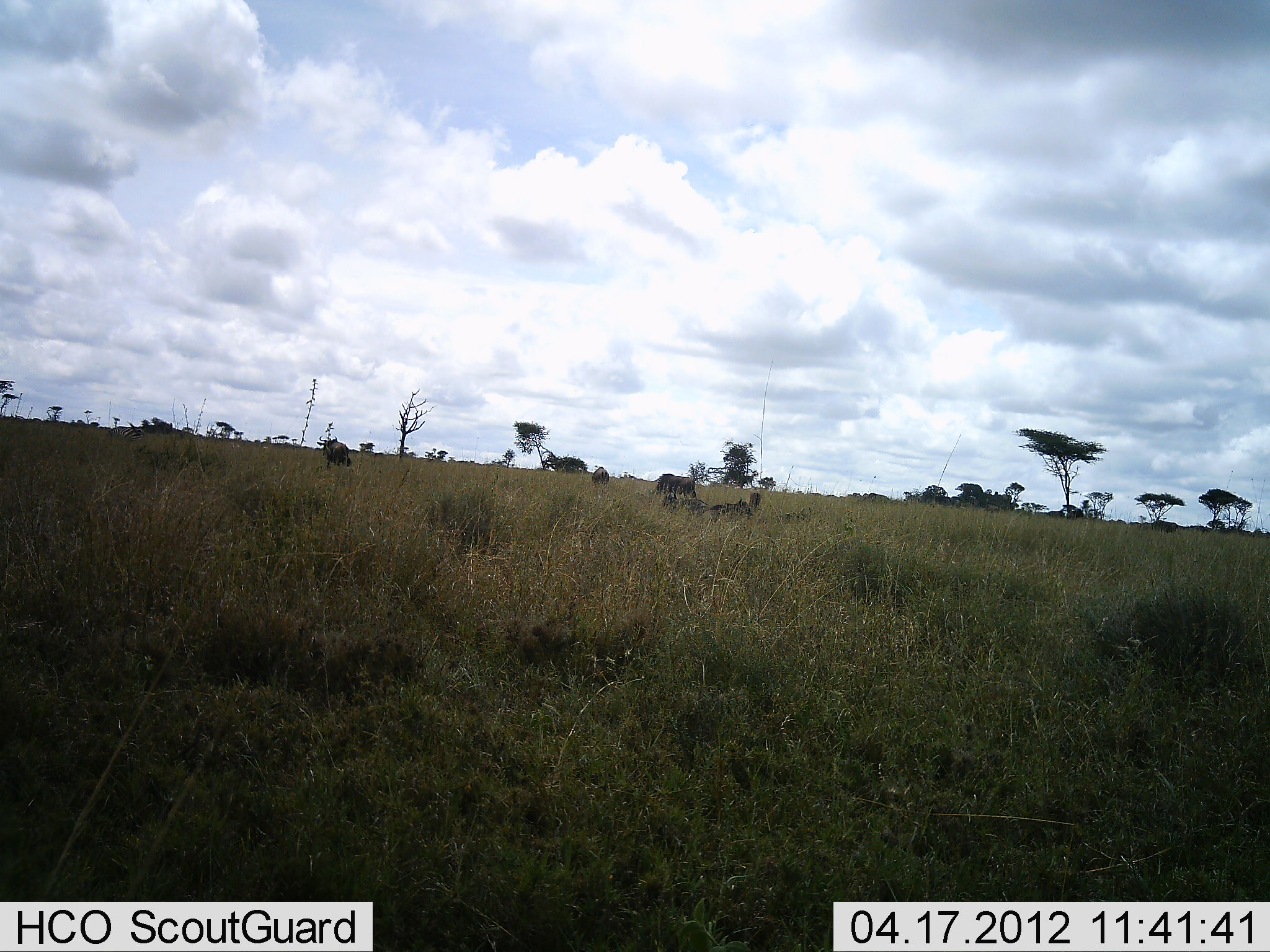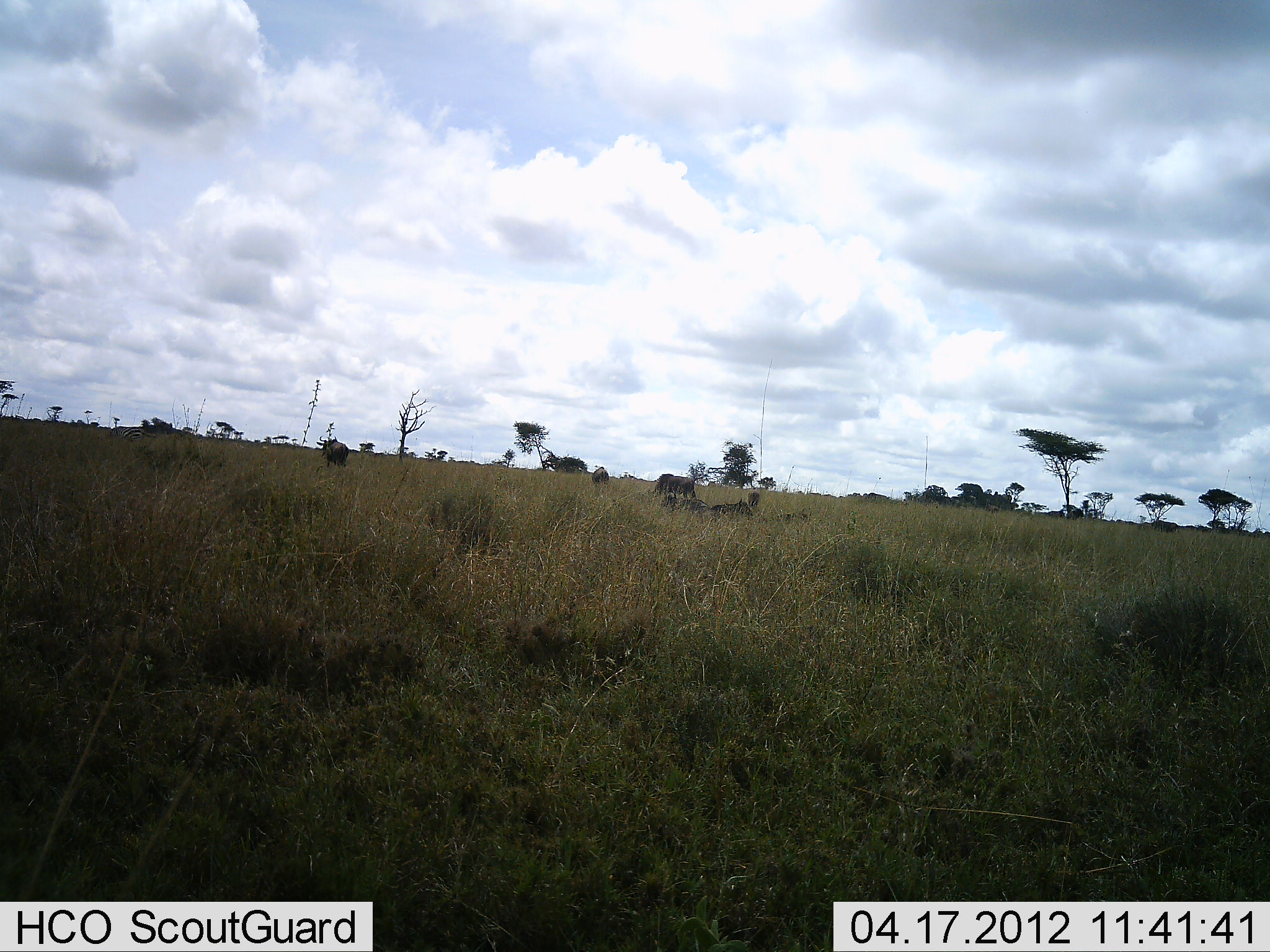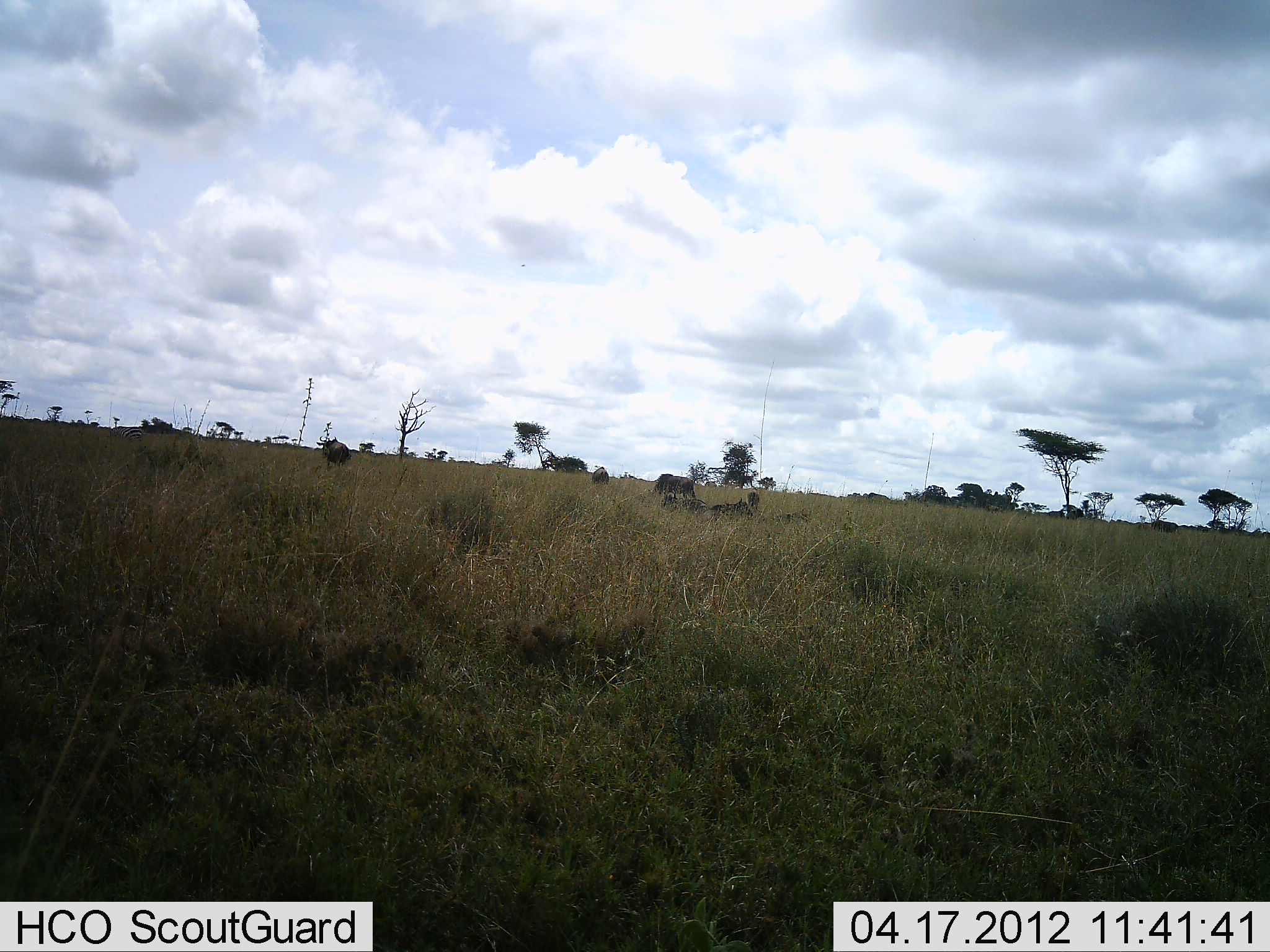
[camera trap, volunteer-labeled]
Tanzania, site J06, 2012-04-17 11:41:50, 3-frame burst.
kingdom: Animalia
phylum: Chordata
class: Mammalia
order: Artiodactyla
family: Bovidae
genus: Connochaetes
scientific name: Connochaetes taurinus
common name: blue wildebeest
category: wildebeest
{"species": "wildebeest (blue wildebeest) (Connochaetes taurinus)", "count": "5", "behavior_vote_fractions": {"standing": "71%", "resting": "86%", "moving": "7%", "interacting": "0%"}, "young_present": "0%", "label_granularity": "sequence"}